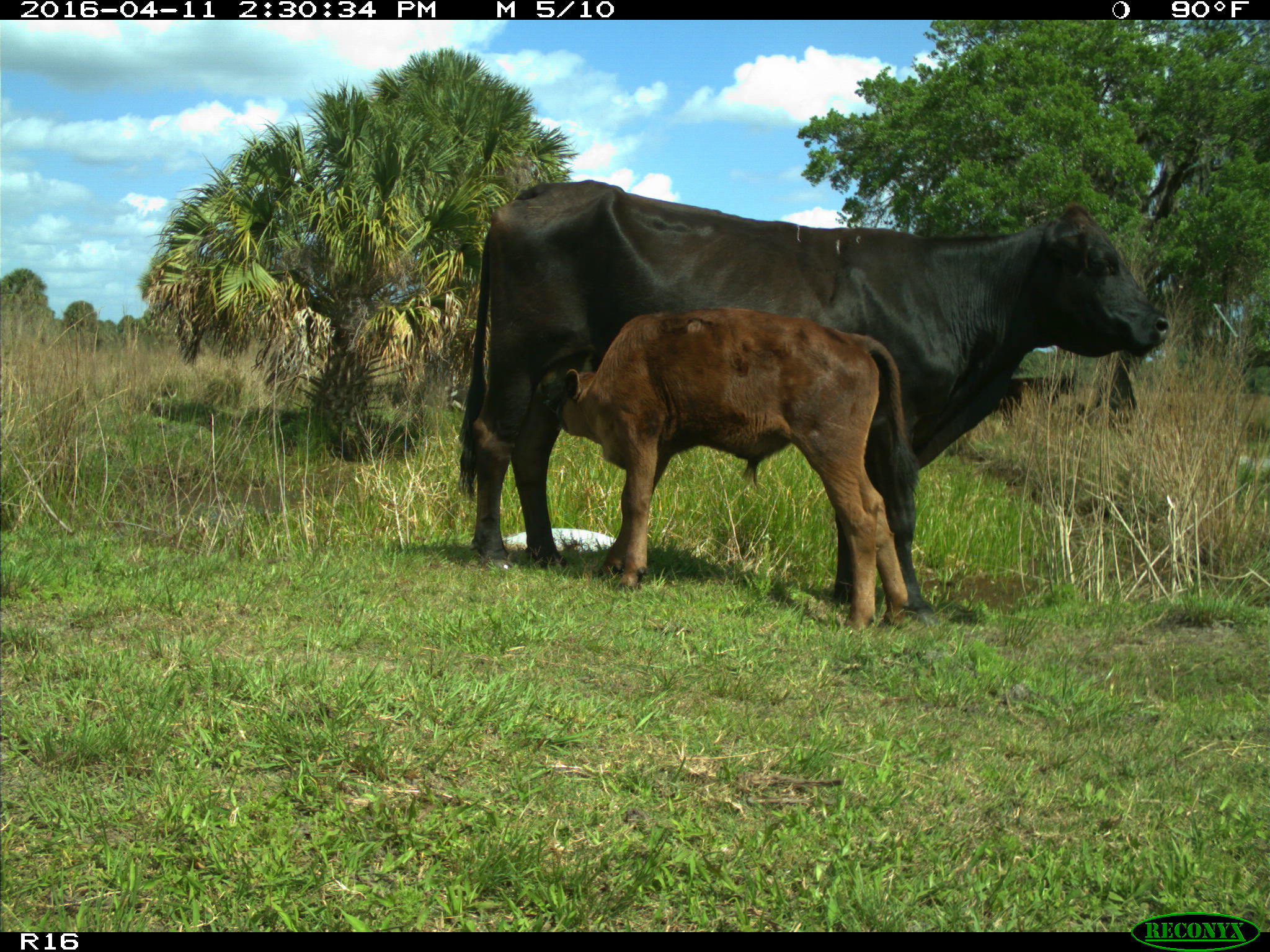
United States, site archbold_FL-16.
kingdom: Animalia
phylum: Chordata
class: Mammalia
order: Artiodactyla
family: Bovidae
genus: Bos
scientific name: Bos taurus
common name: domestic cow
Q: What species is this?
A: Bos taurus (domestic cow).